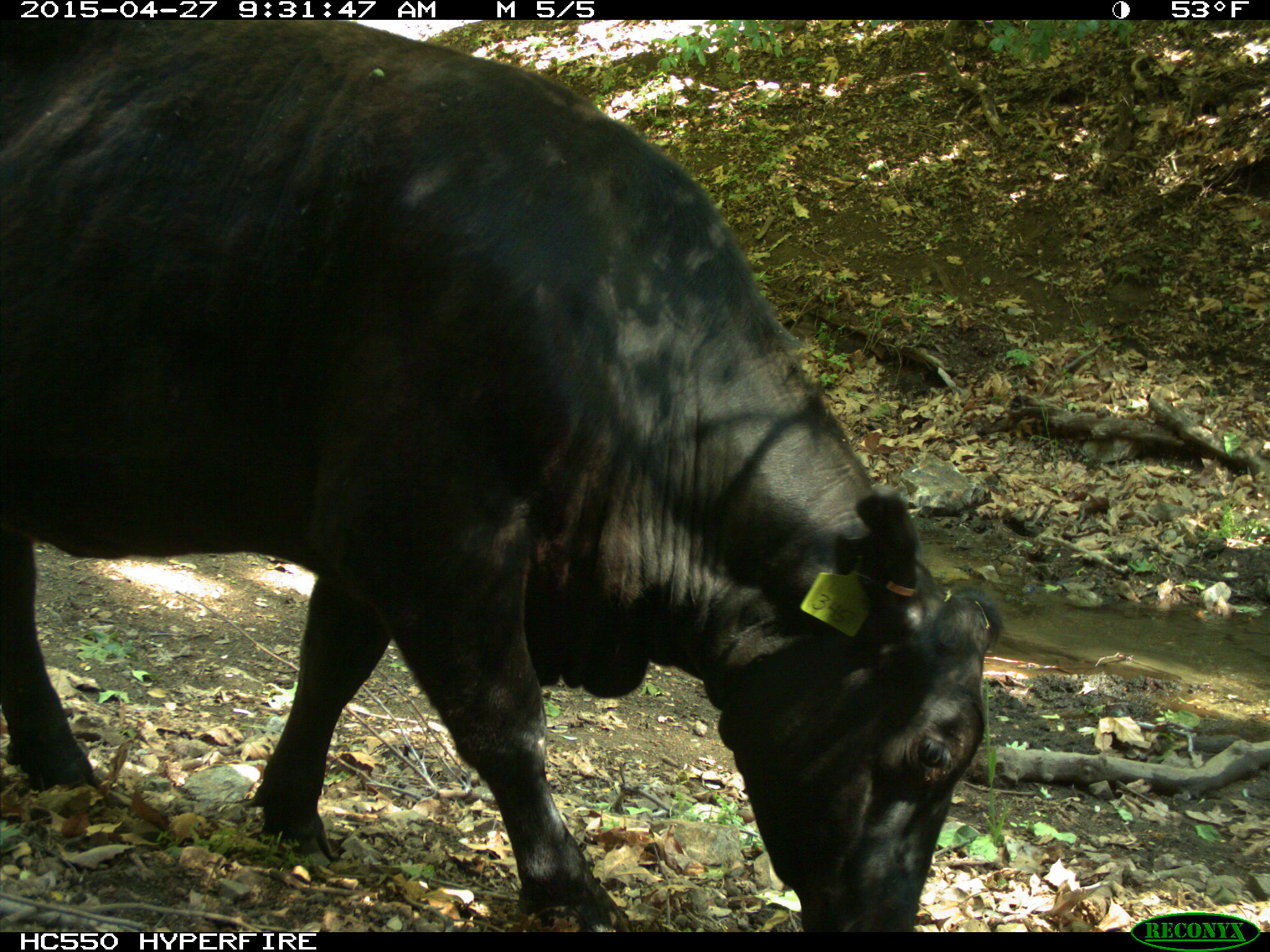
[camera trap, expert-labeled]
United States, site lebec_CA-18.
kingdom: Animalia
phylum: Chordata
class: Mammalia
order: Artiodactyla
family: Bovidae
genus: Bos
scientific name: Bos taurus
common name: domestic cow